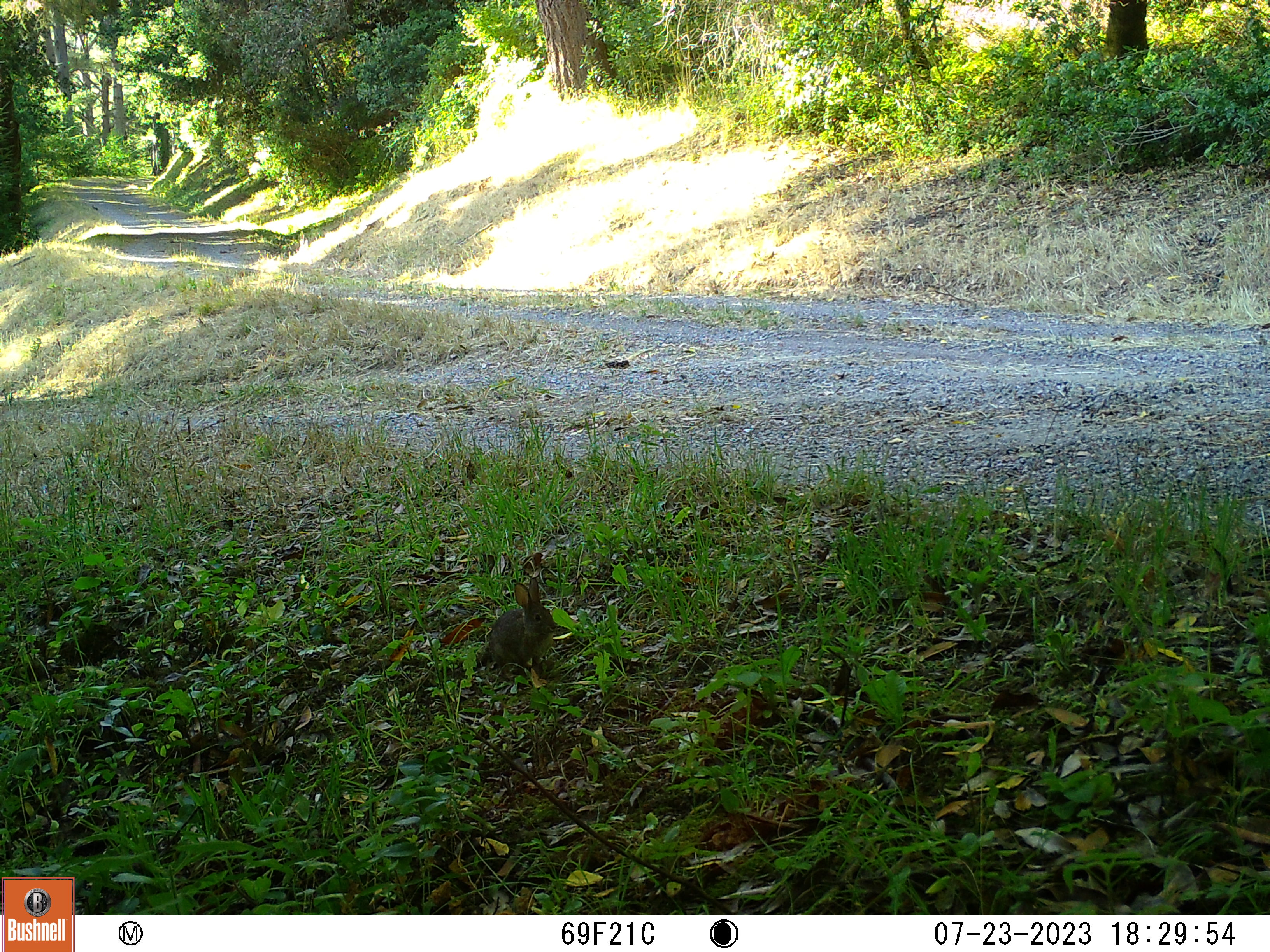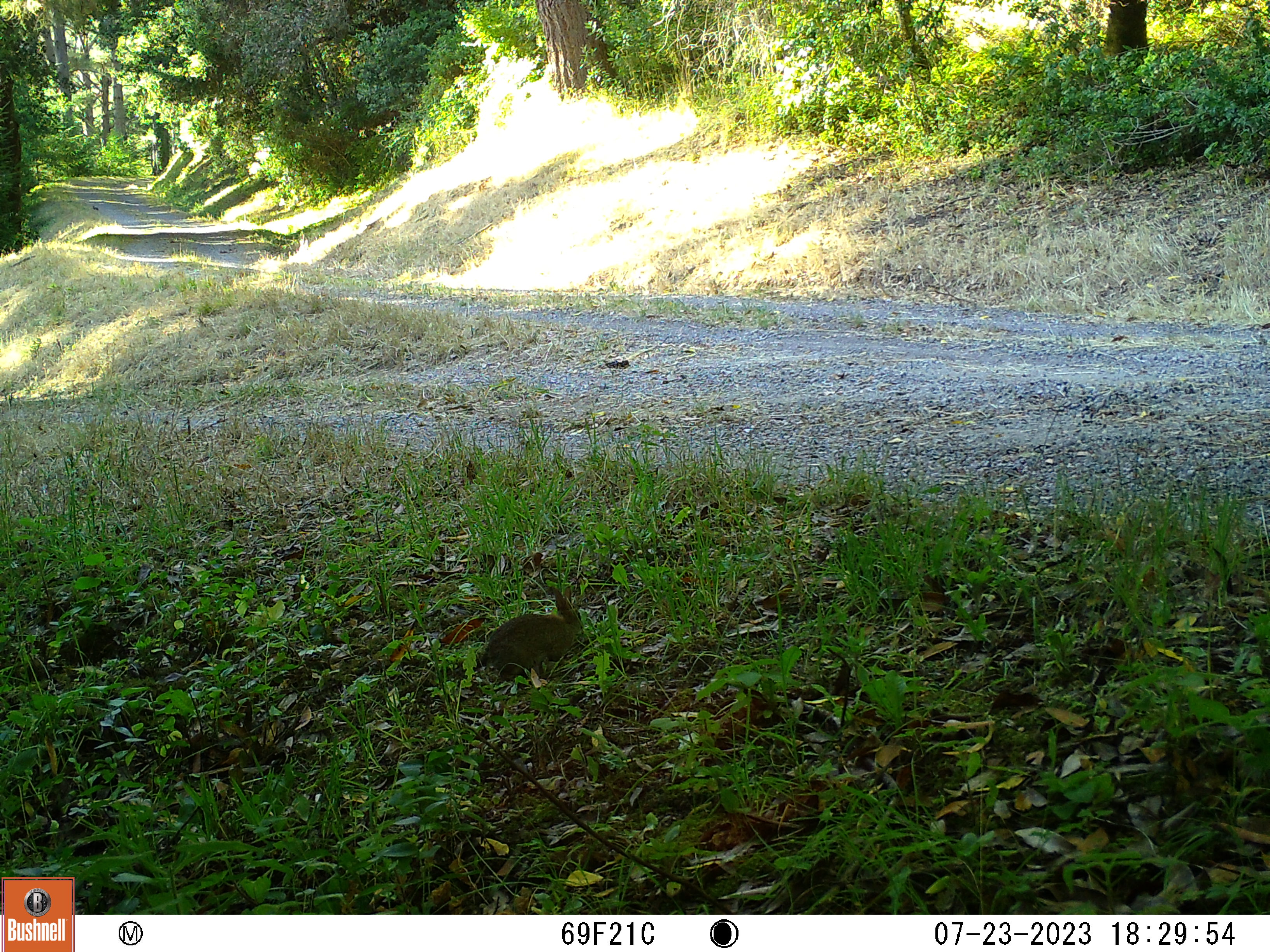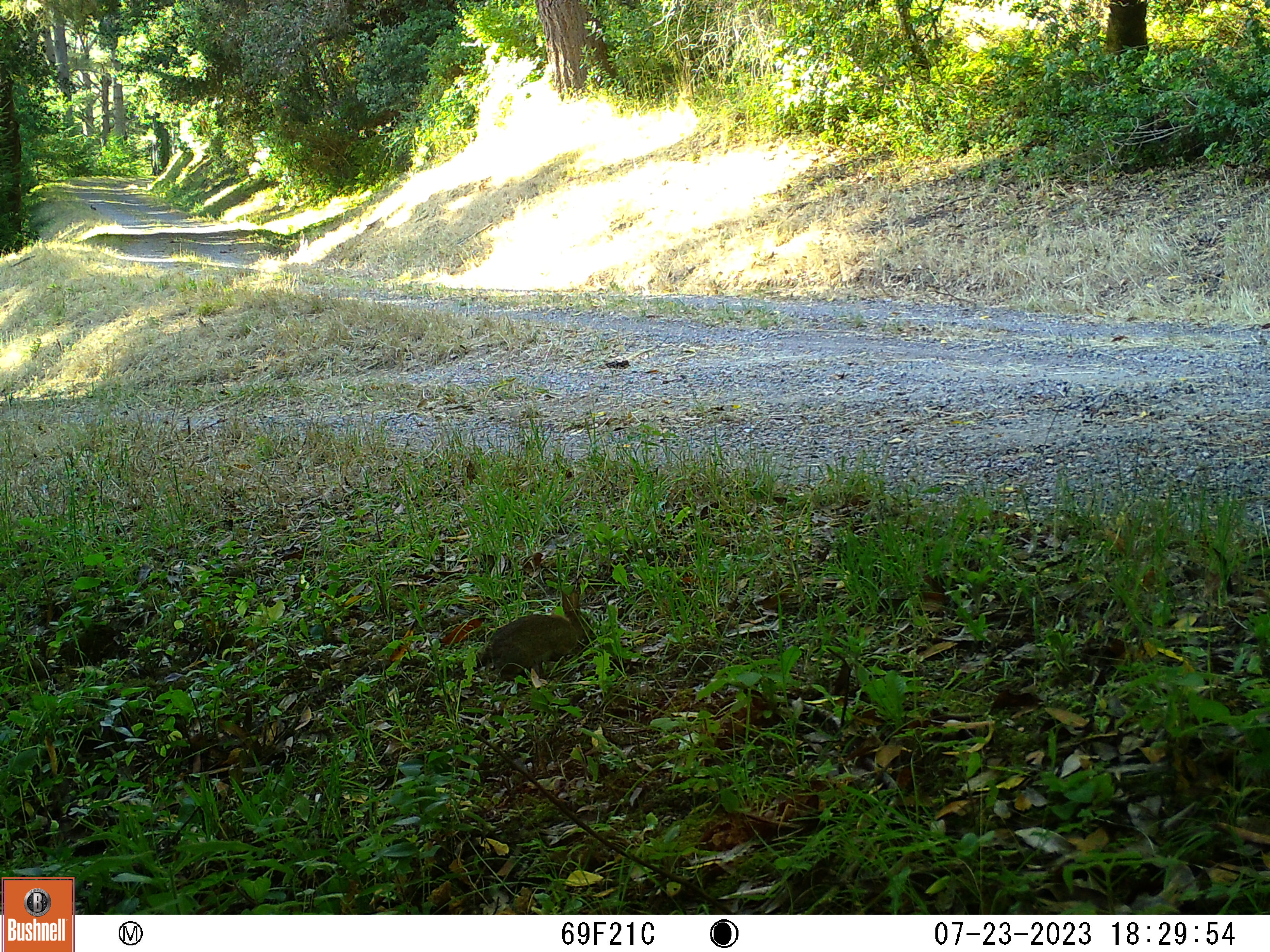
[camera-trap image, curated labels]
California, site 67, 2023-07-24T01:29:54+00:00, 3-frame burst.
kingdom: Animalia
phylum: Chordata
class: Mammalia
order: Lagomorpha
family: Leporidae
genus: Sylvilagus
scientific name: Sylvilagus bachmani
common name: brush rabbit